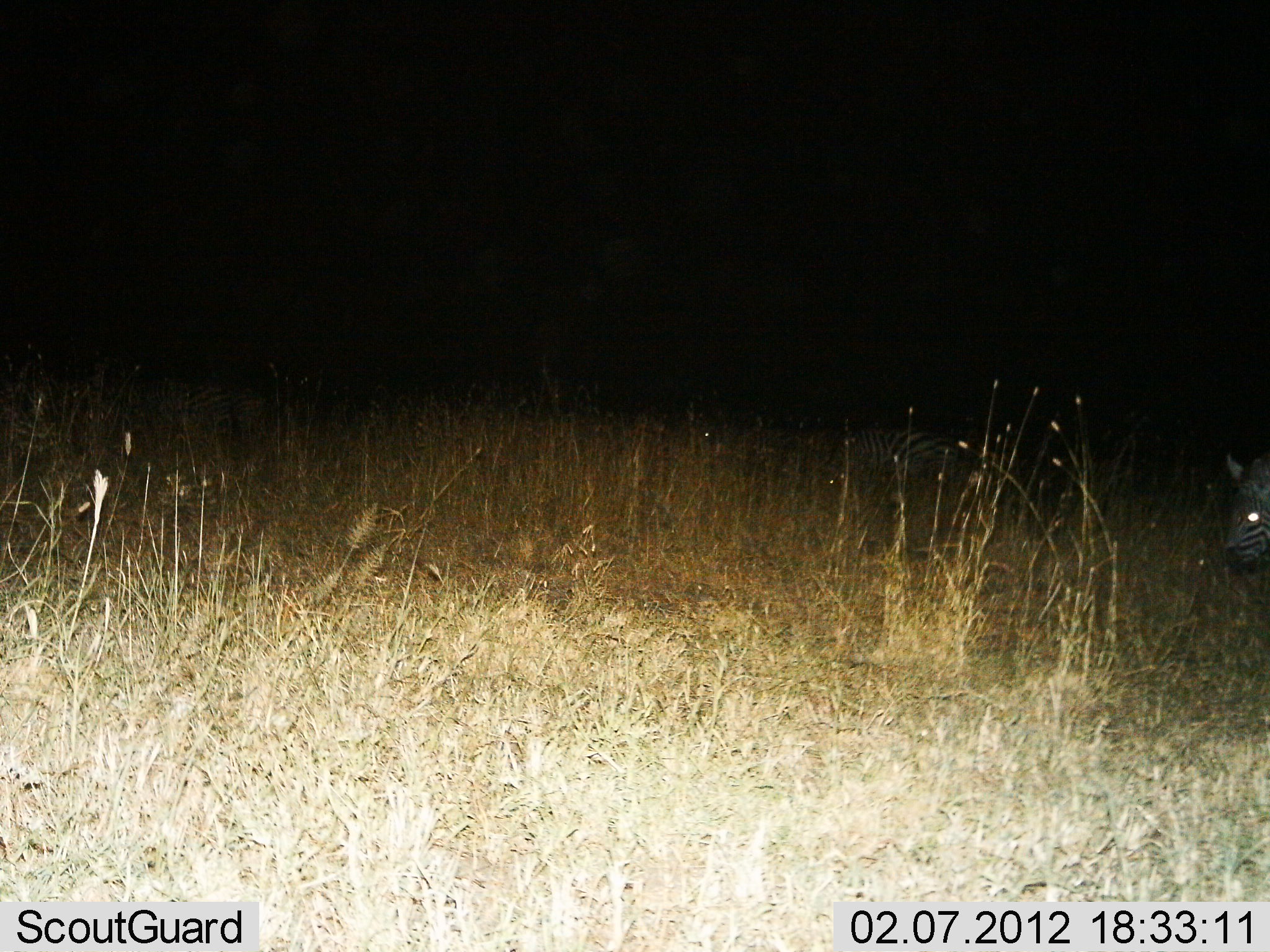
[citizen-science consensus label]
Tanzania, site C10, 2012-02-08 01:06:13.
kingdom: Animalia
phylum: Chordata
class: Mammalia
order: Perissodactyla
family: Equidae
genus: Equus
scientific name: Equus quagga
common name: plains zebra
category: zebra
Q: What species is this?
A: Zebra (plains zebra) (Equus quagga).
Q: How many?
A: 2.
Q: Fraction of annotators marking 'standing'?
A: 65%.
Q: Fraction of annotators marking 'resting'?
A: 6%.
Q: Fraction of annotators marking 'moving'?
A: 12%.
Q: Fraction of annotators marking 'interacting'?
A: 0%.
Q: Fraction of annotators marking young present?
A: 0%.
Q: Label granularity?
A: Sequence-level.